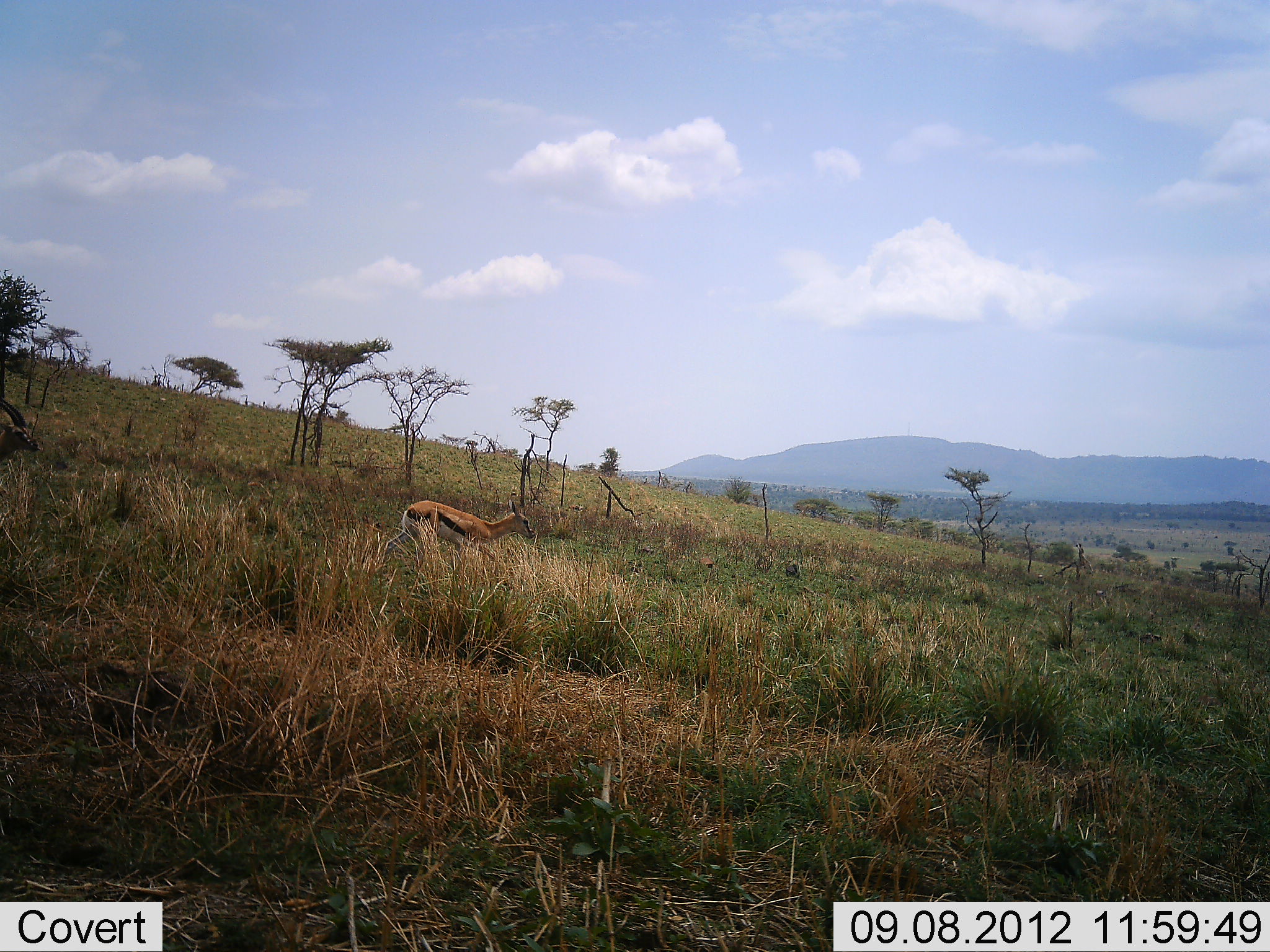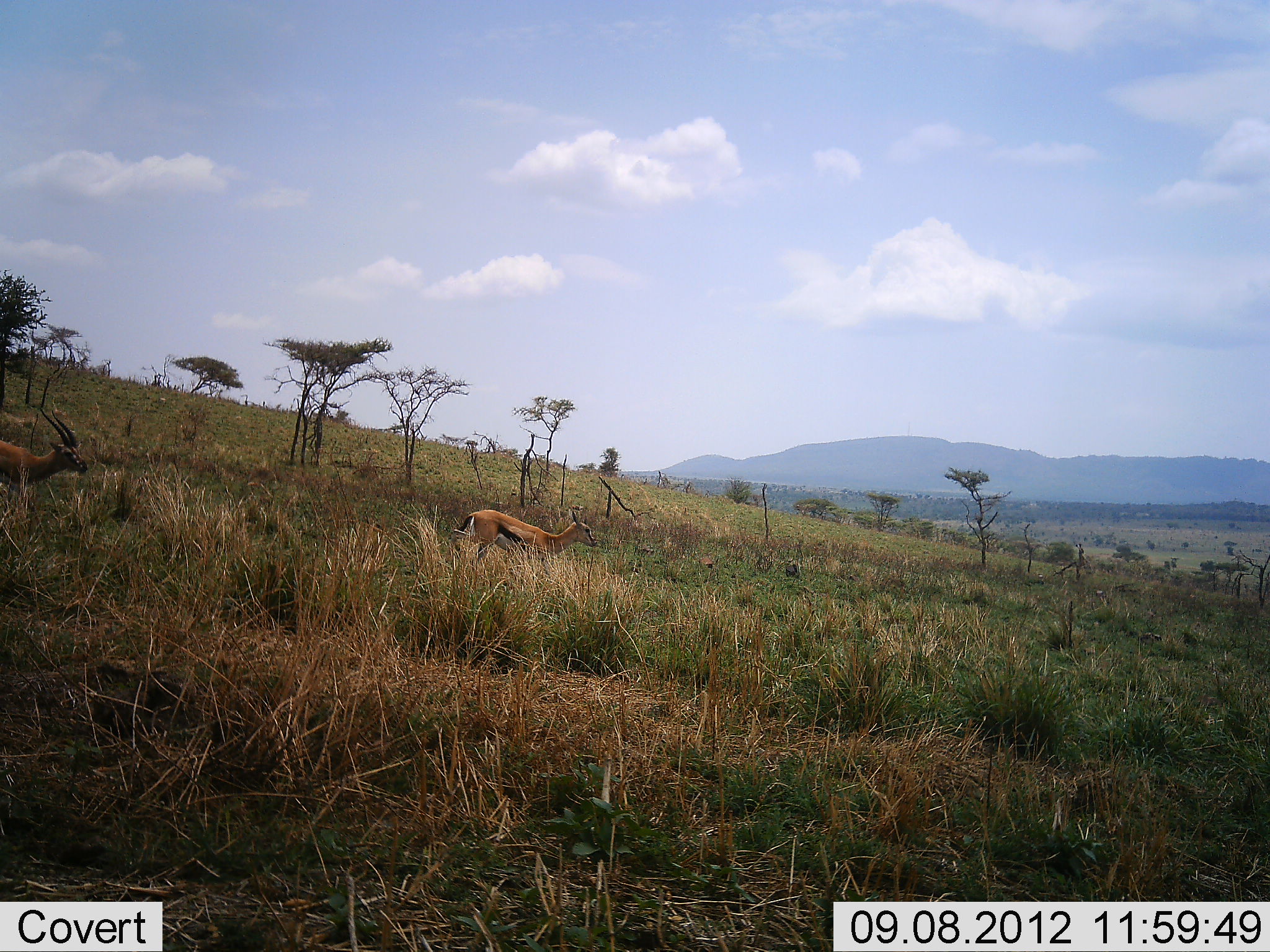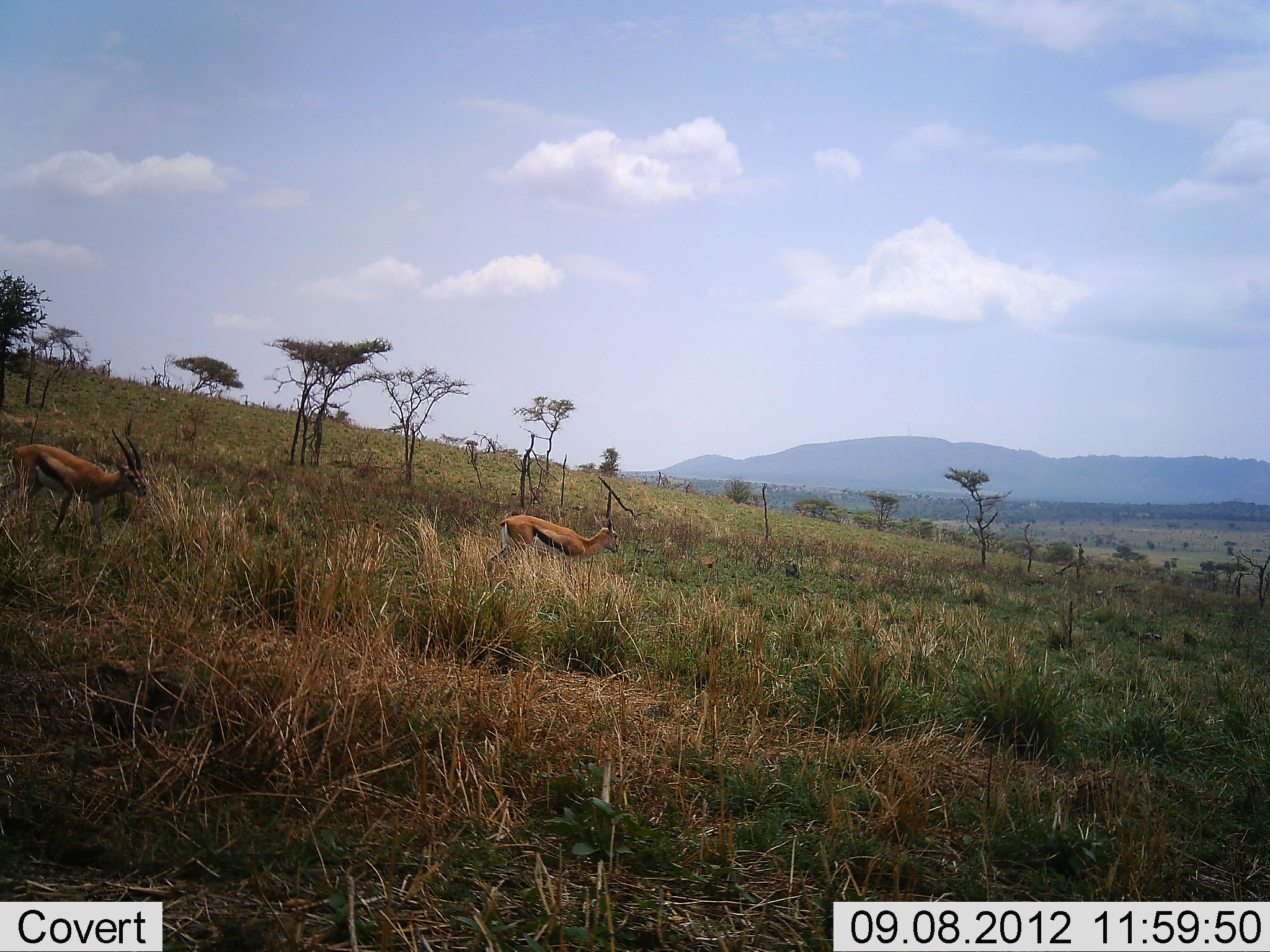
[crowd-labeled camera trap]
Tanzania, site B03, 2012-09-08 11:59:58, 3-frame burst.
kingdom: Animalia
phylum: Chordata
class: Mammalia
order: Artiodactyla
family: Bovidae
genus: Eudorcas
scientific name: Eudorcas thomsonii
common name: thomson's gazelle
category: gazellethomsons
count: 2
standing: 10%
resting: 0%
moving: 90%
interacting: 0%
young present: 0%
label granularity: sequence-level